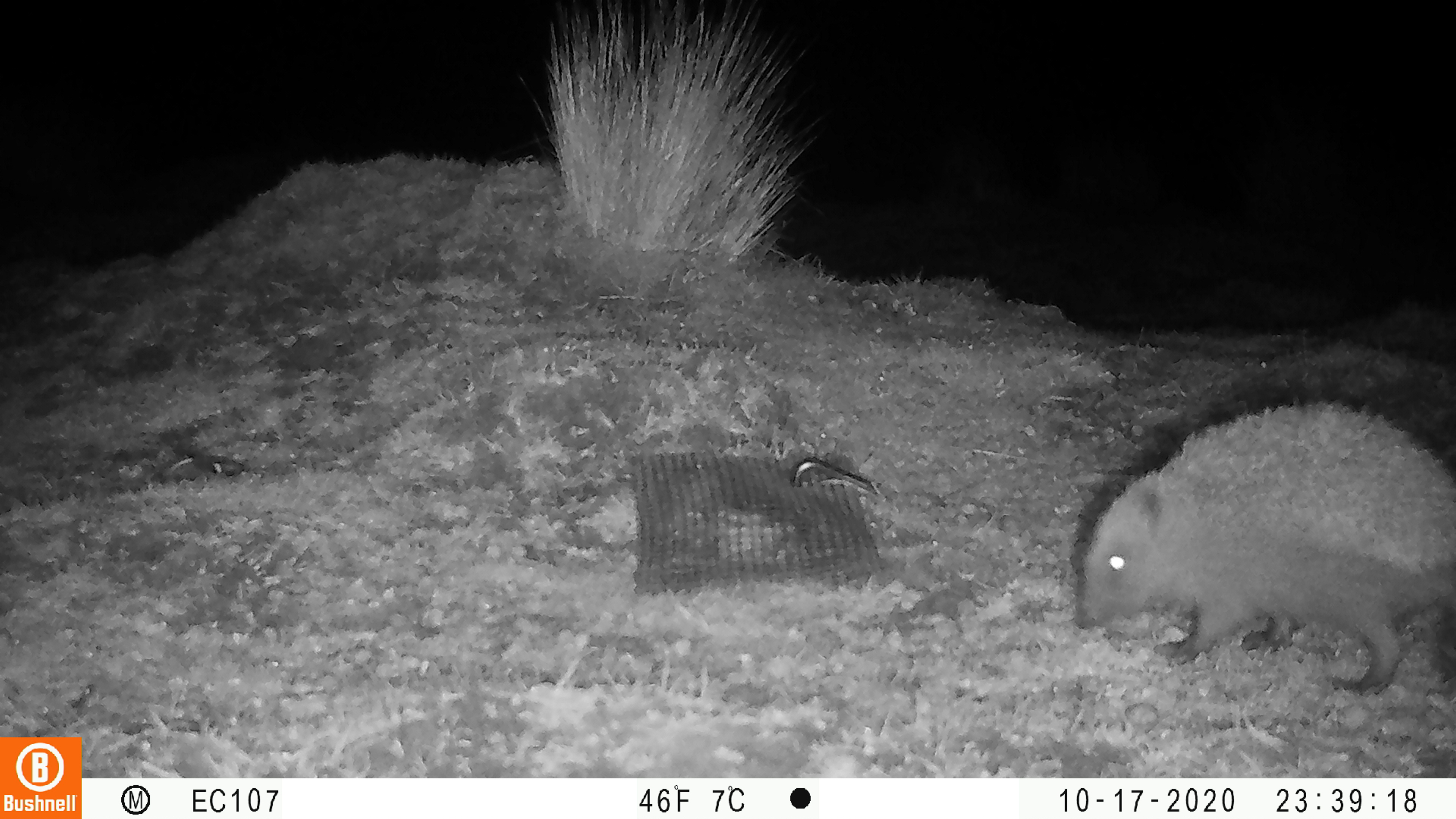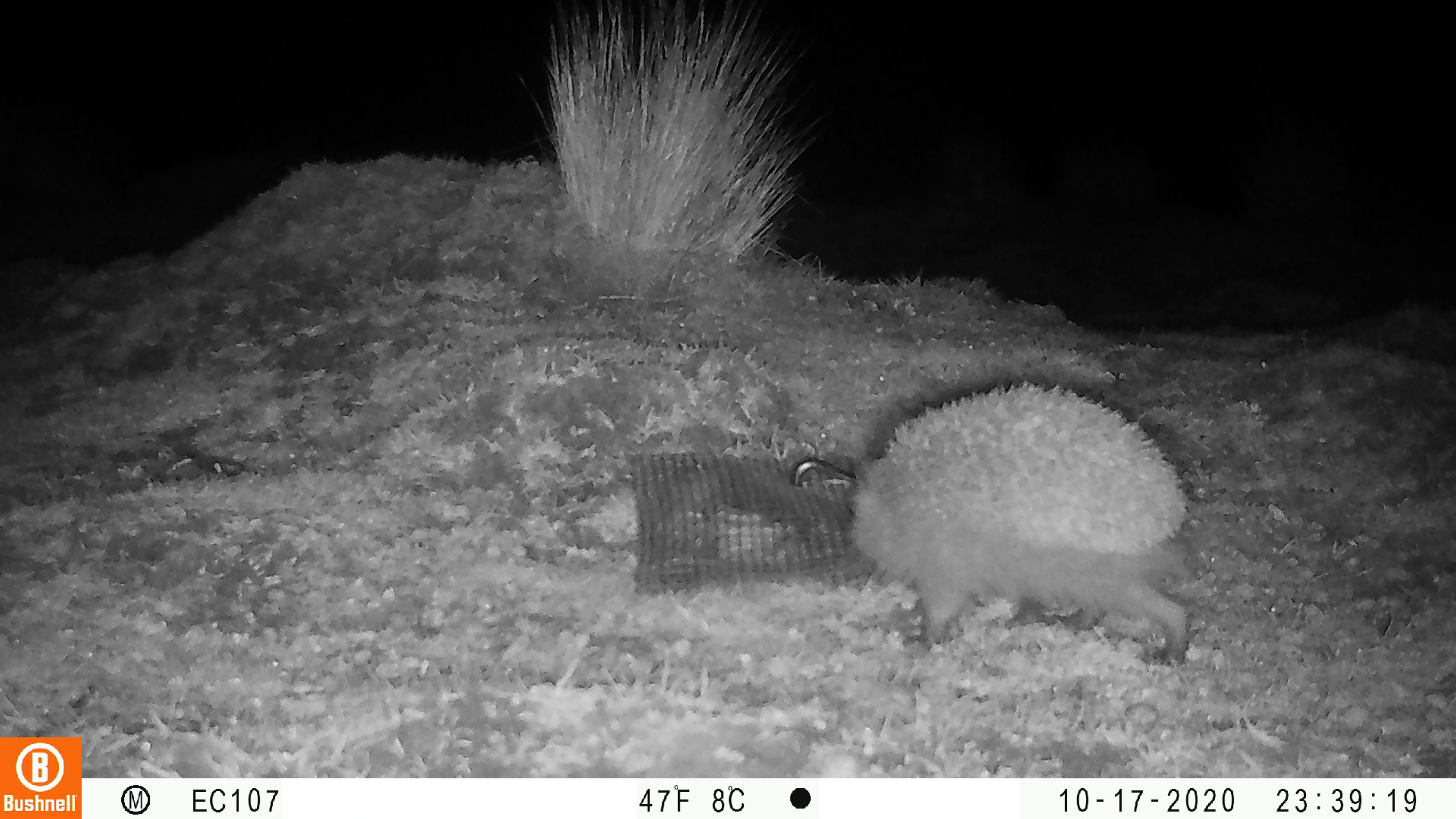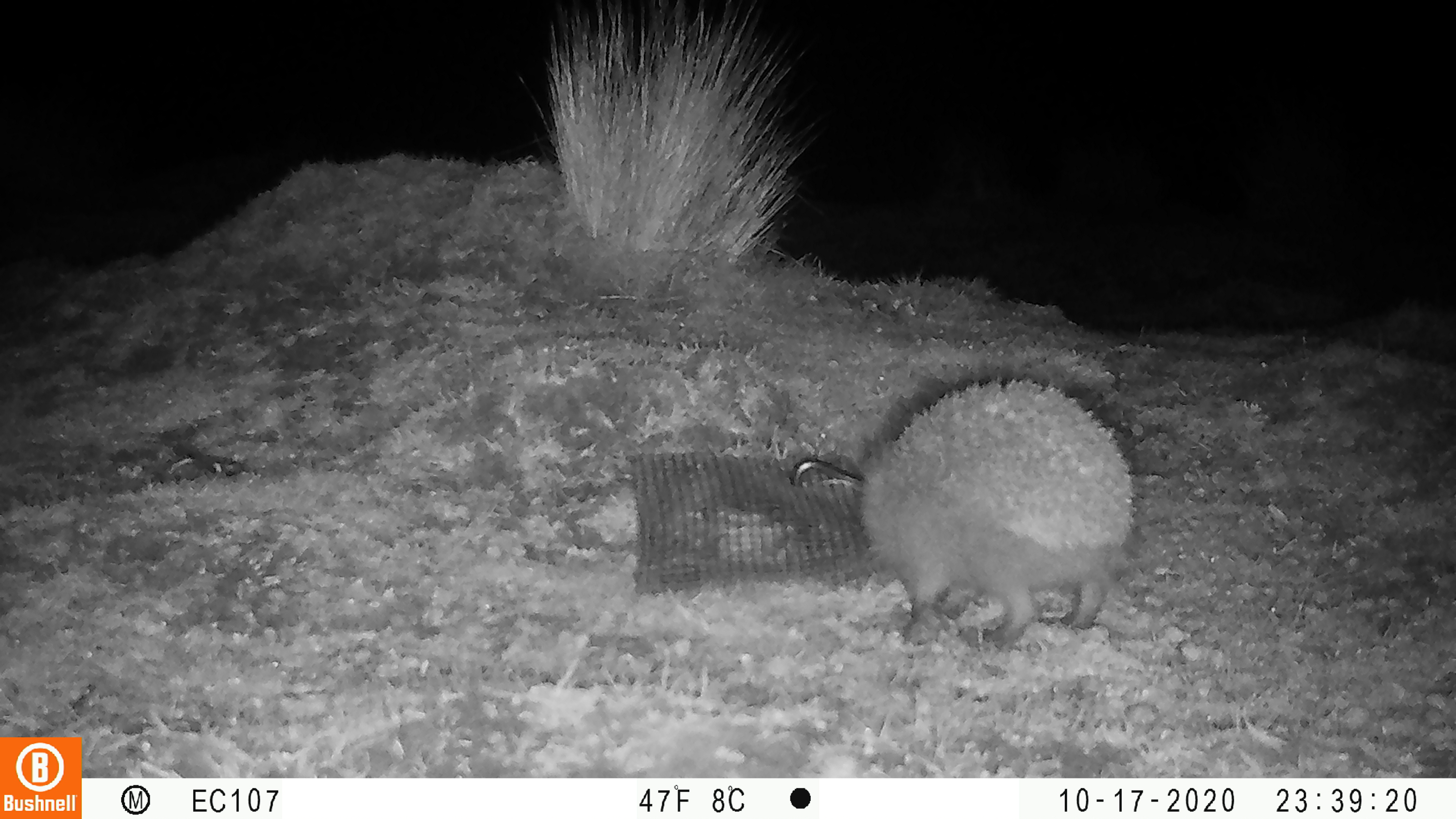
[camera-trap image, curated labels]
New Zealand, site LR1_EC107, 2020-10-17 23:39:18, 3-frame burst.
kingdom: Animalia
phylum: Chordata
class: Mammalia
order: Eulipotyphla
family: Erinaceidae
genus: Erinaceus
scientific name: Erinaceus europaeus europaeus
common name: european hedgehog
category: hedgehog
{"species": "hedgehog (european hedgehog) (Erinaceus europaeus europaeus)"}